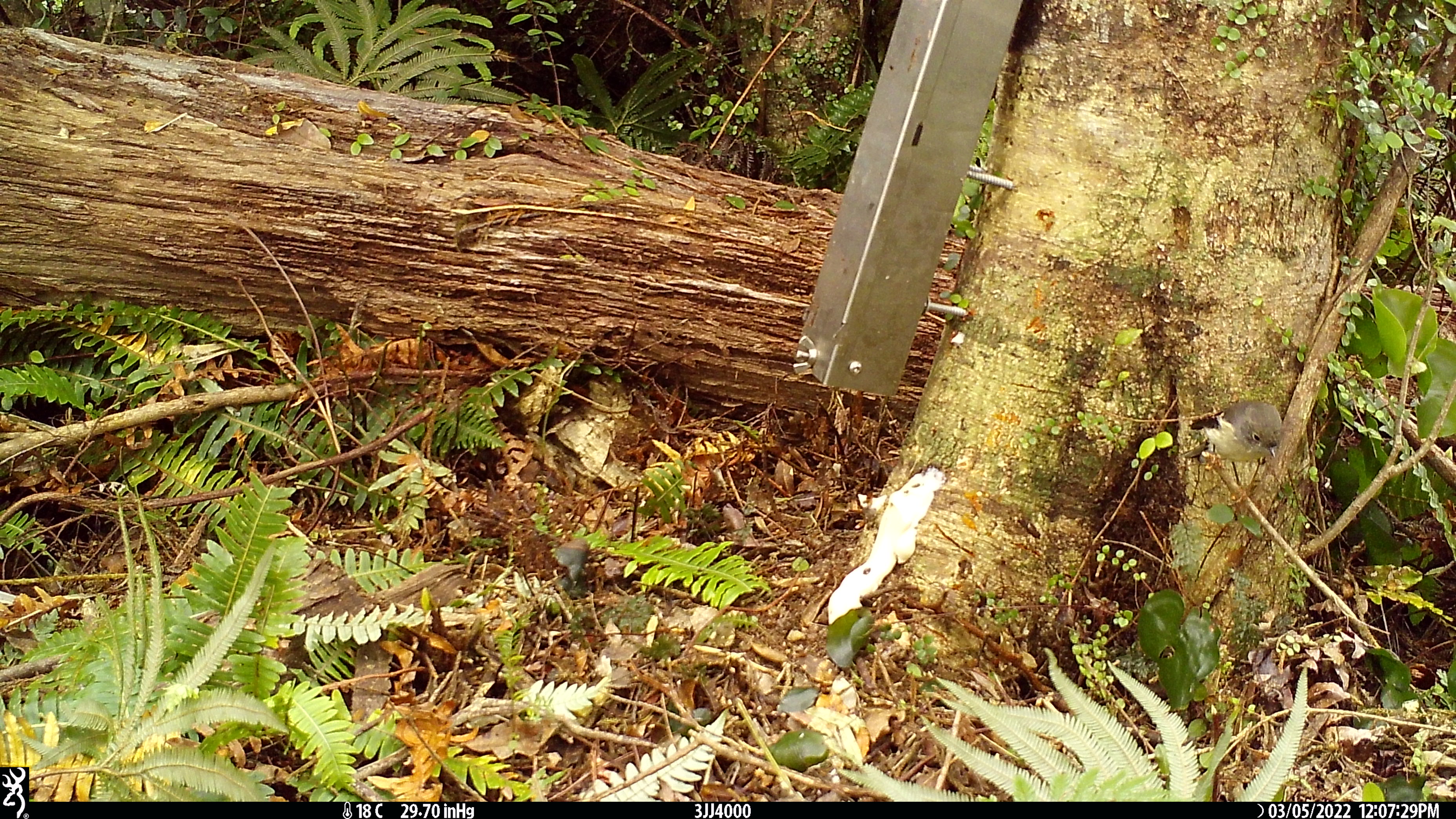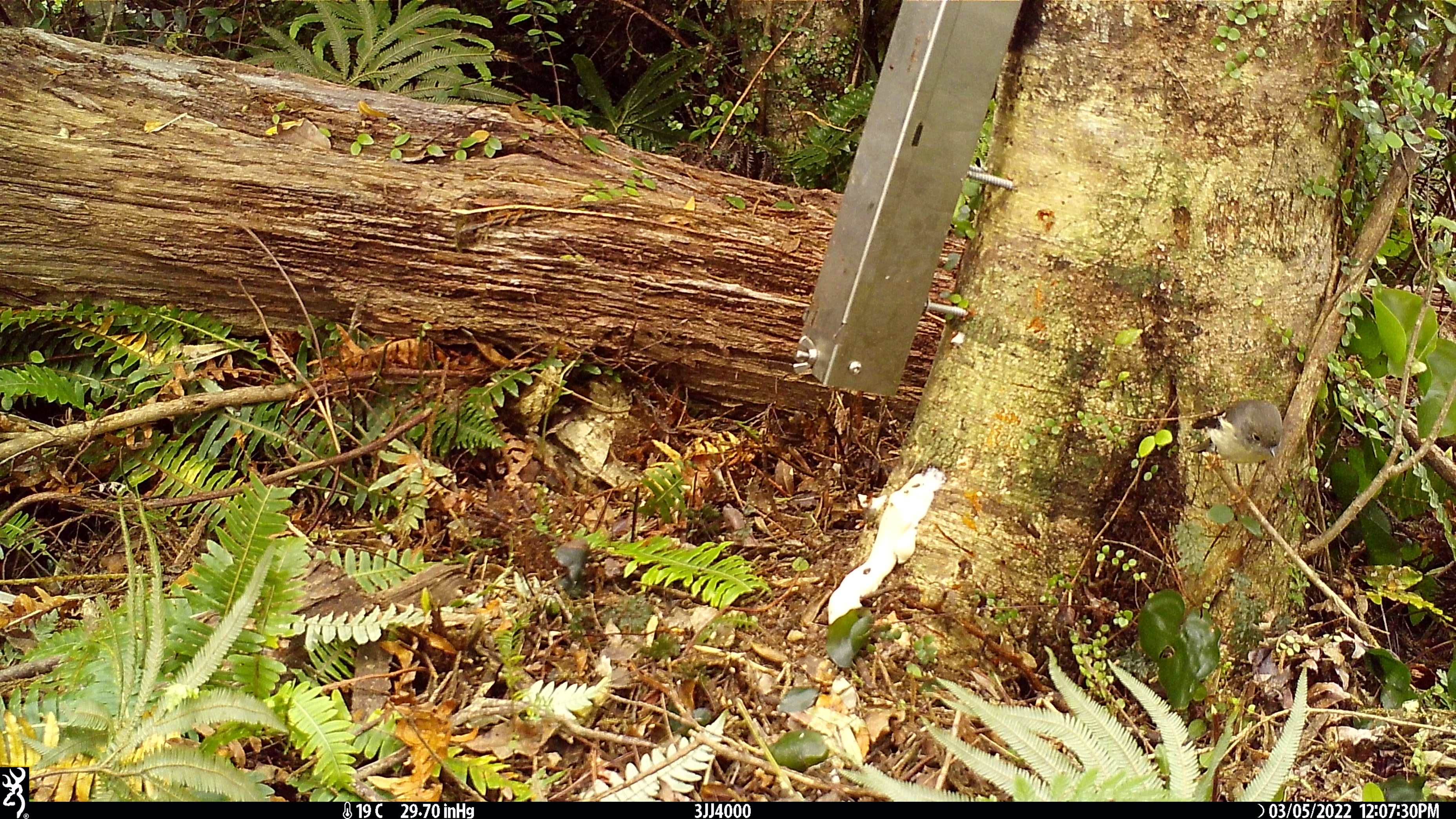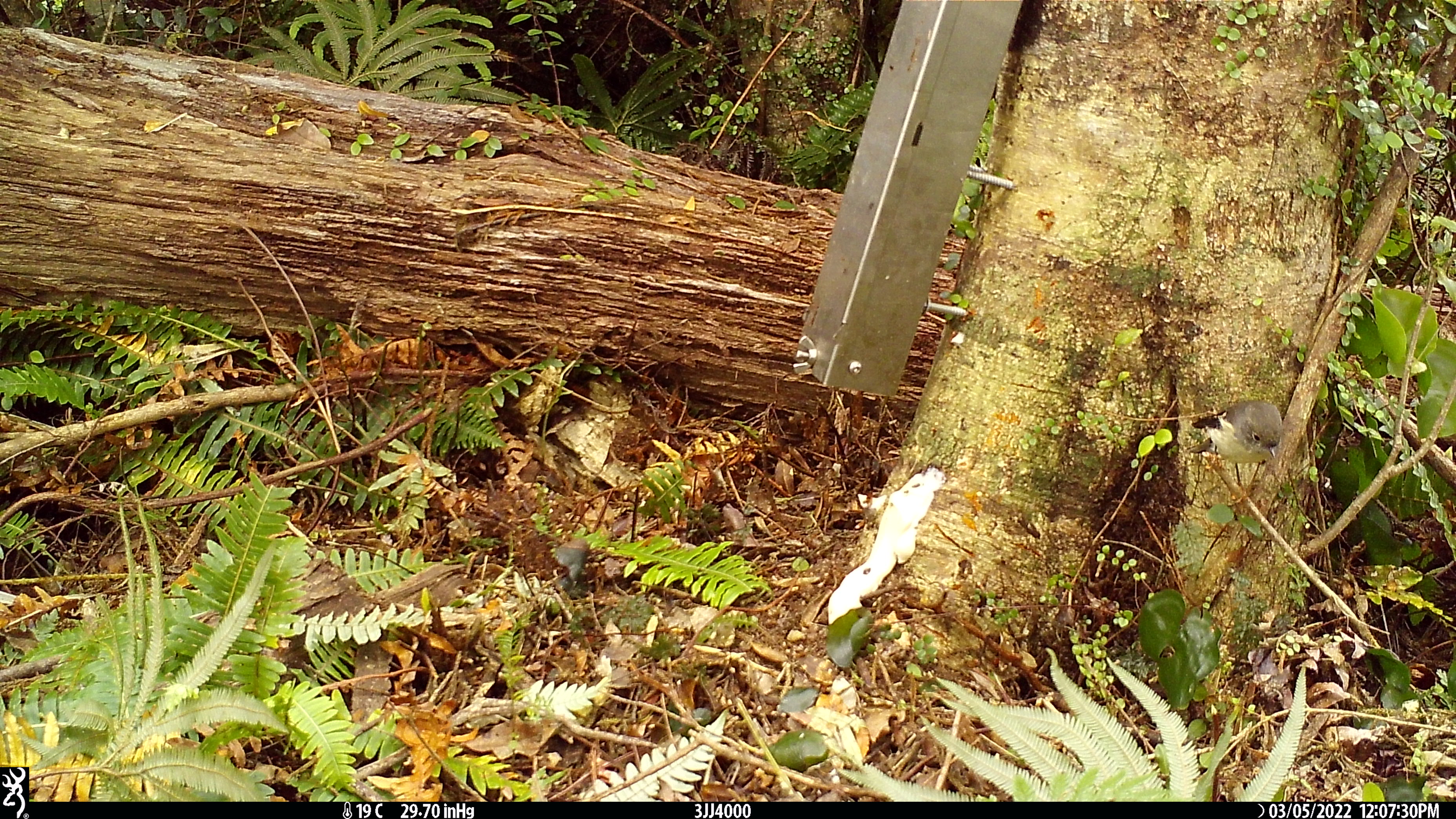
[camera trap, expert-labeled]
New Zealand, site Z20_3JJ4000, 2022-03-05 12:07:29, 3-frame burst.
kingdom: Animalia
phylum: Chordata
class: Aves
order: Passeriformes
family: Petroicidae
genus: Petroica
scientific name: Petroica macrocephala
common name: tomtit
Tomtit (Petroica macrocephala).